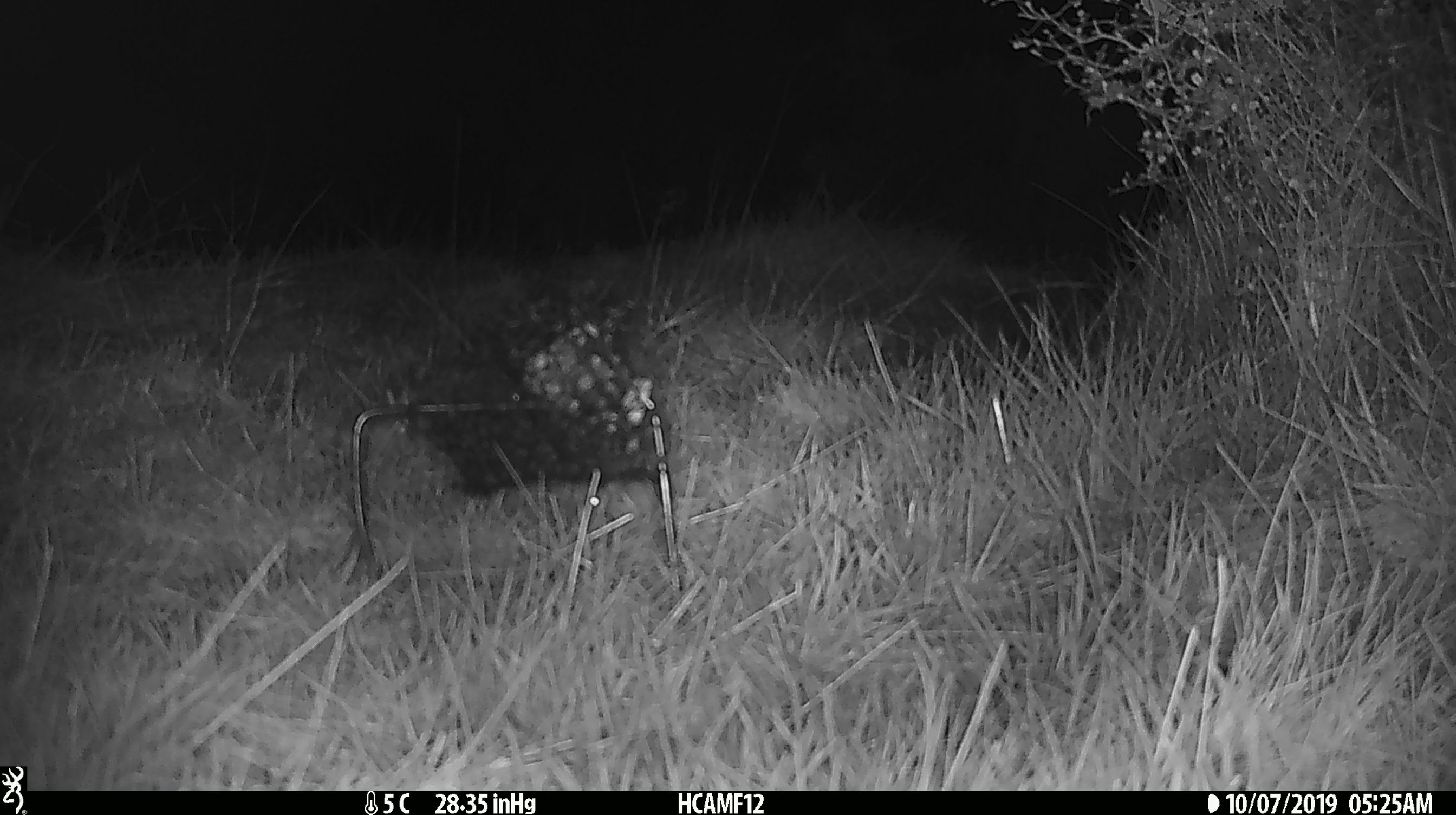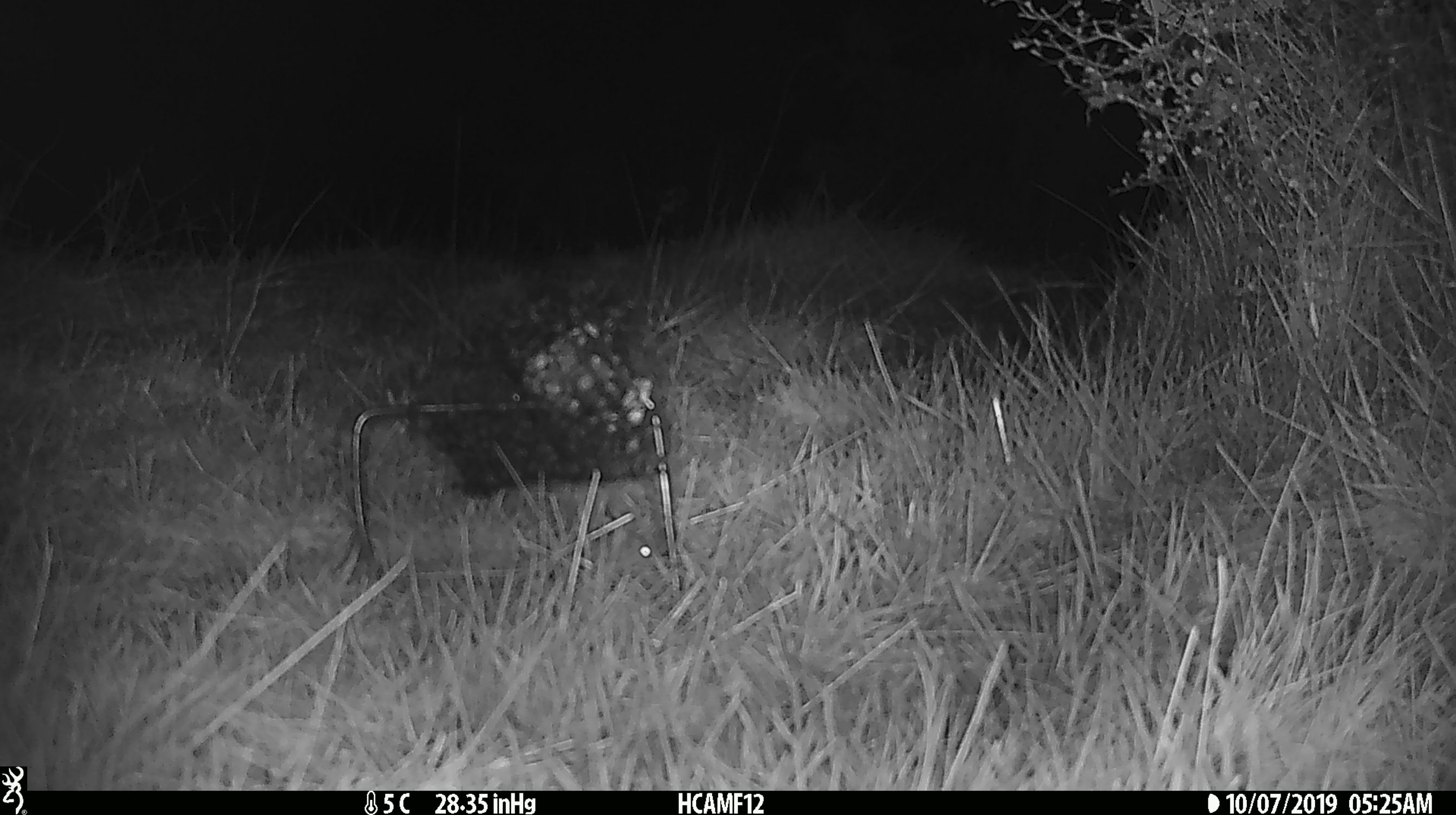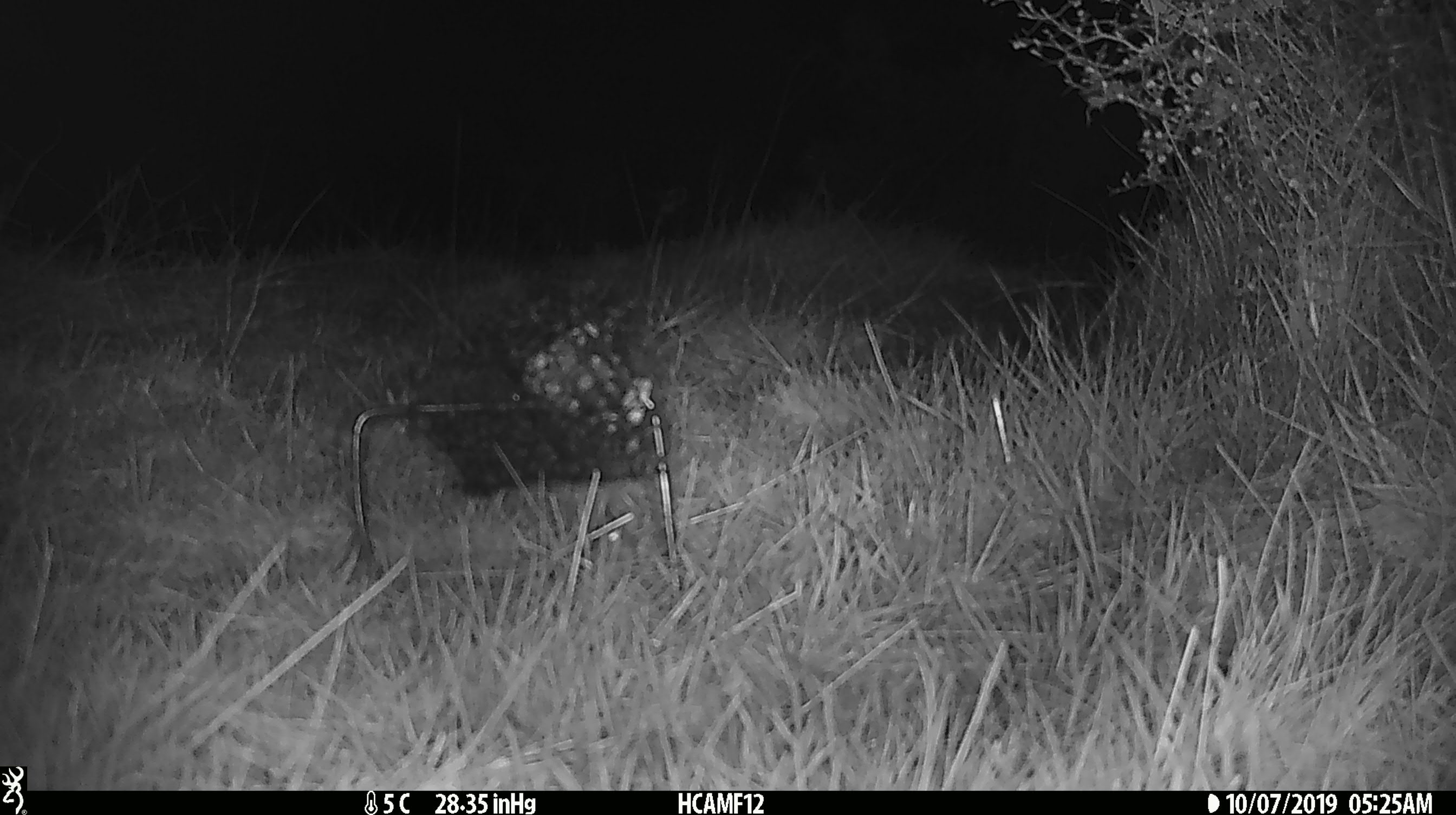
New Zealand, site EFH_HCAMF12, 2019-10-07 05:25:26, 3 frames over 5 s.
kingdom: Animalia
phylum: Chordata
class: Mammalia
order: Rodentia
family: Muridae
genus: Mus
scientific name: Mus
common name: mouse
Mouse (Mus).